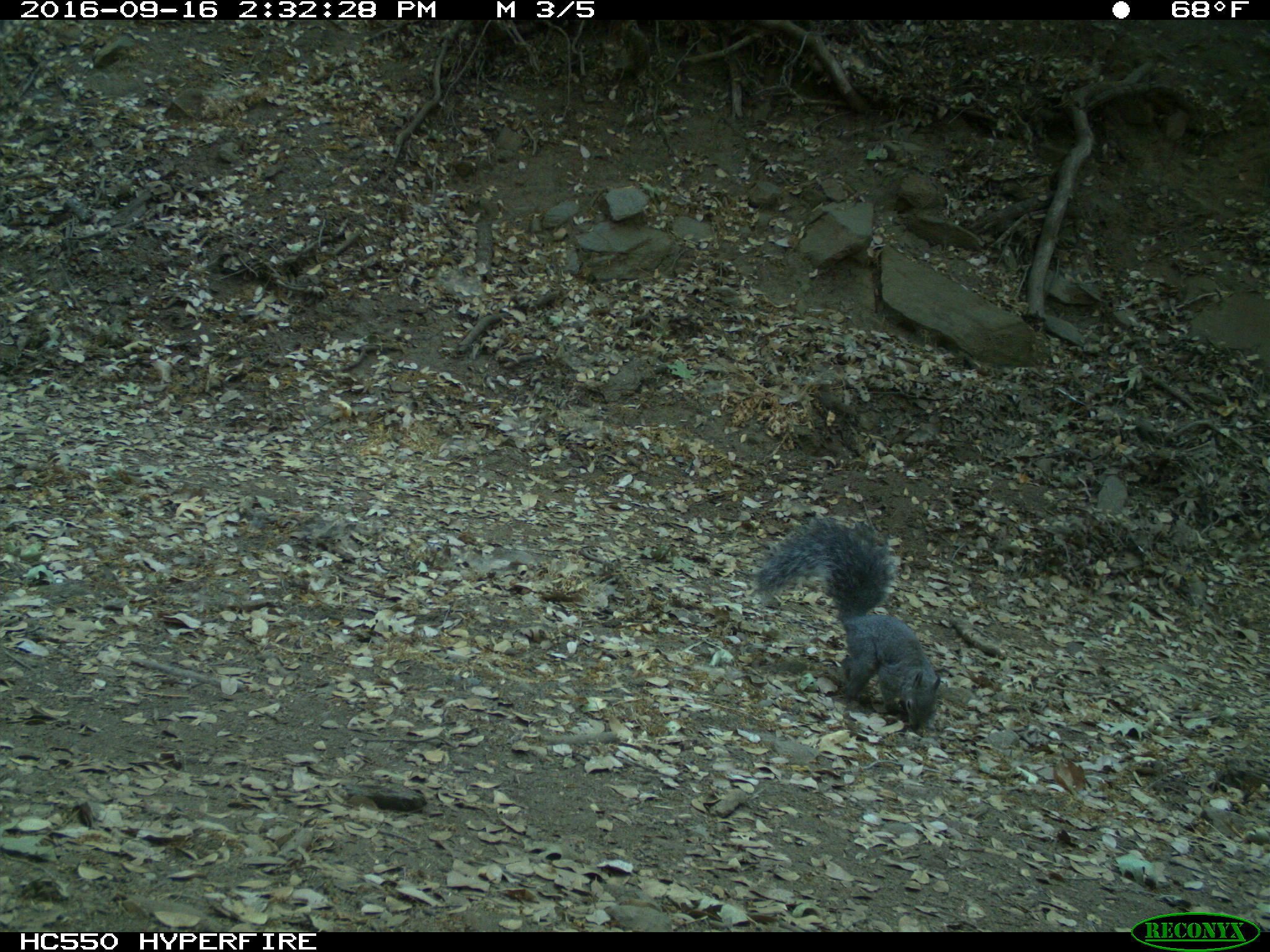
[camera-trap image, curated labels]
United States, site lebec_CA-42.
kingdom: Animalia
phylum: Chordata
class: Mammalia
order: Rodentia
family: Sciuridae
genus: Sciurus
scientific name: Sciurus carolinensis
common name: eastern gray squirrel